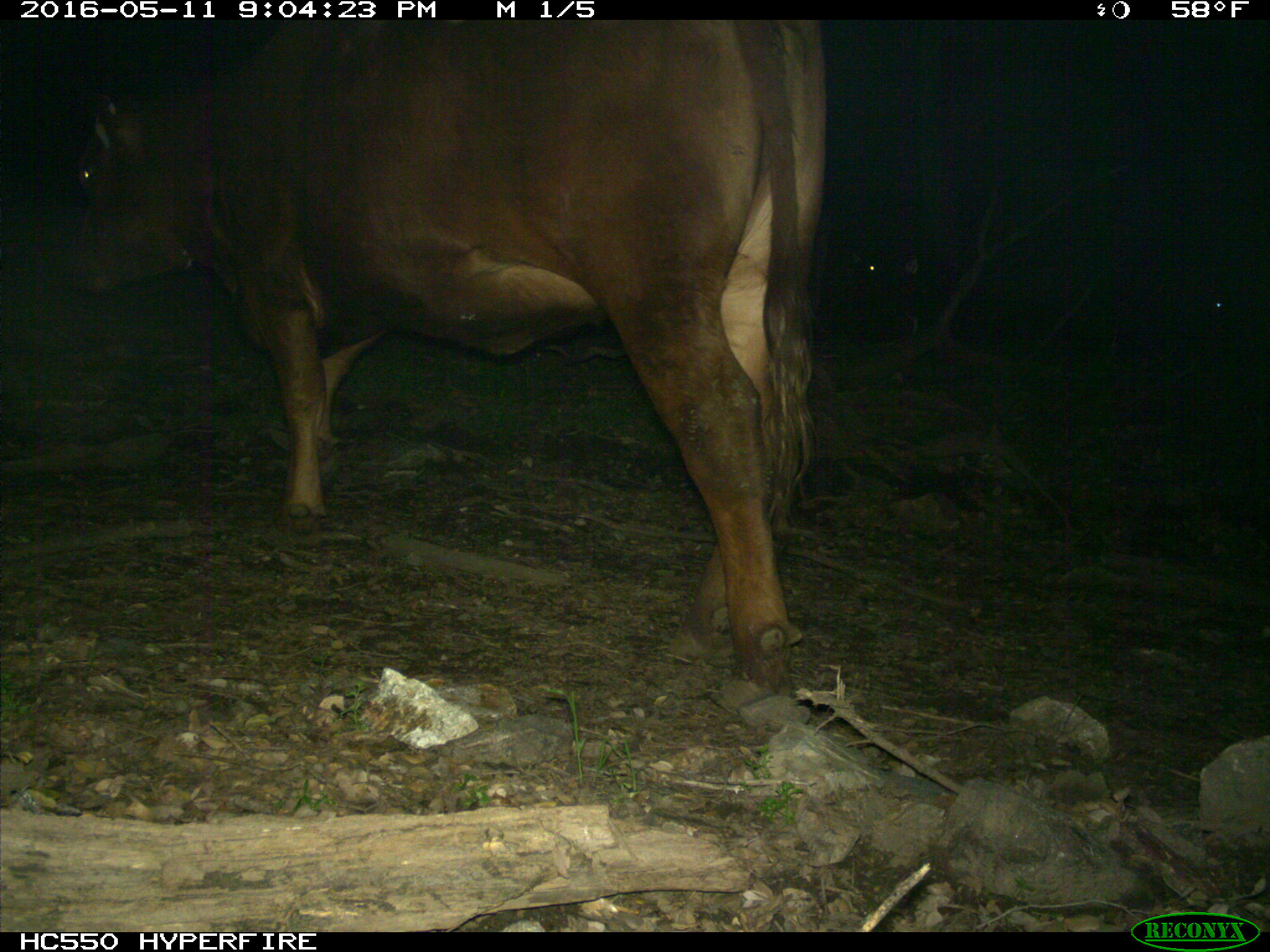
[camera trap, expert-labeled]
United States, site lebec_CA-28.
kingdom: Animalia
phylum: Chordata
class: Mammalia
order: Artiodactyla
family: Bovidae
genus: Bos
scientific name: Bos taurus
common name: domestic cow